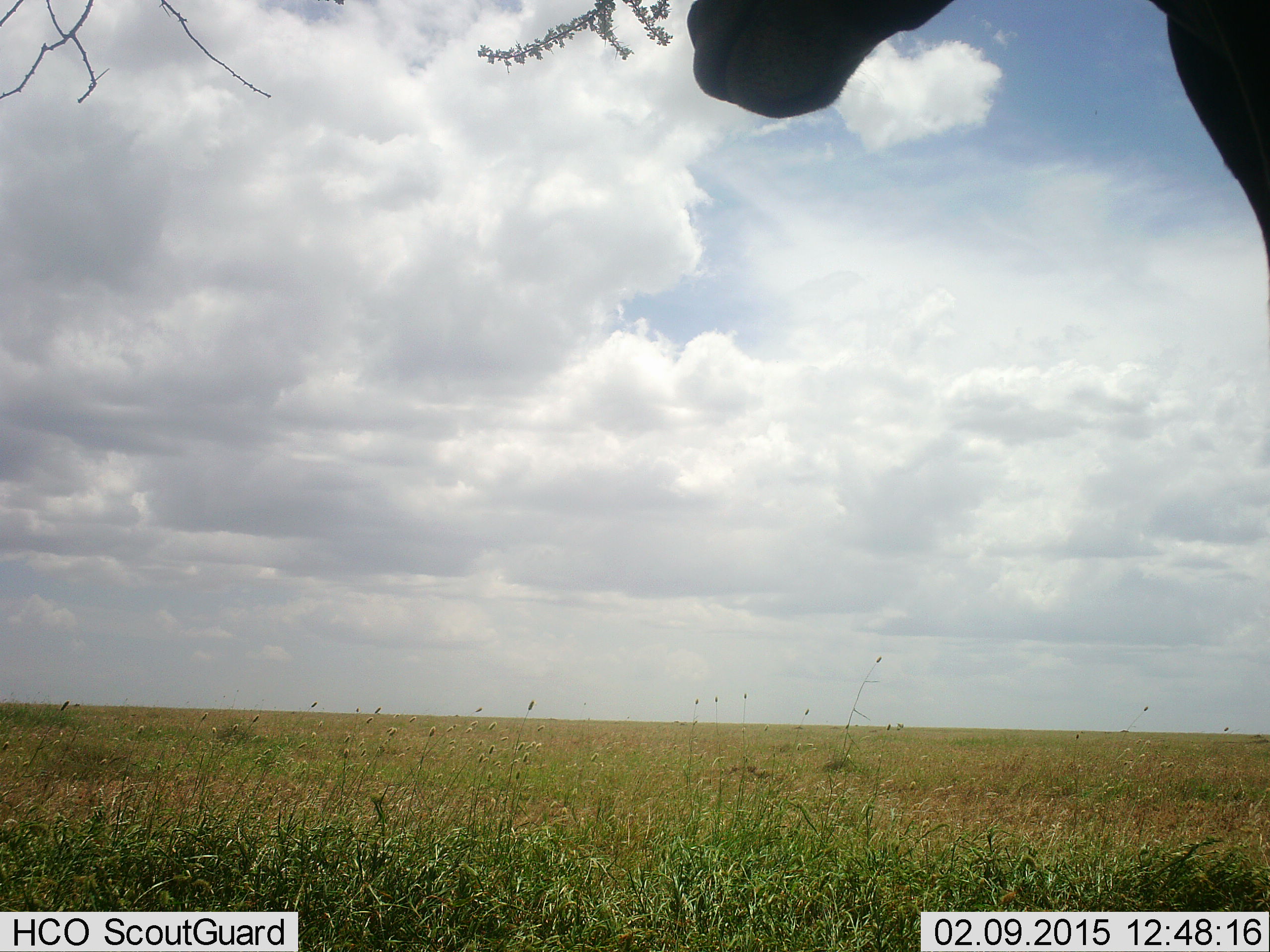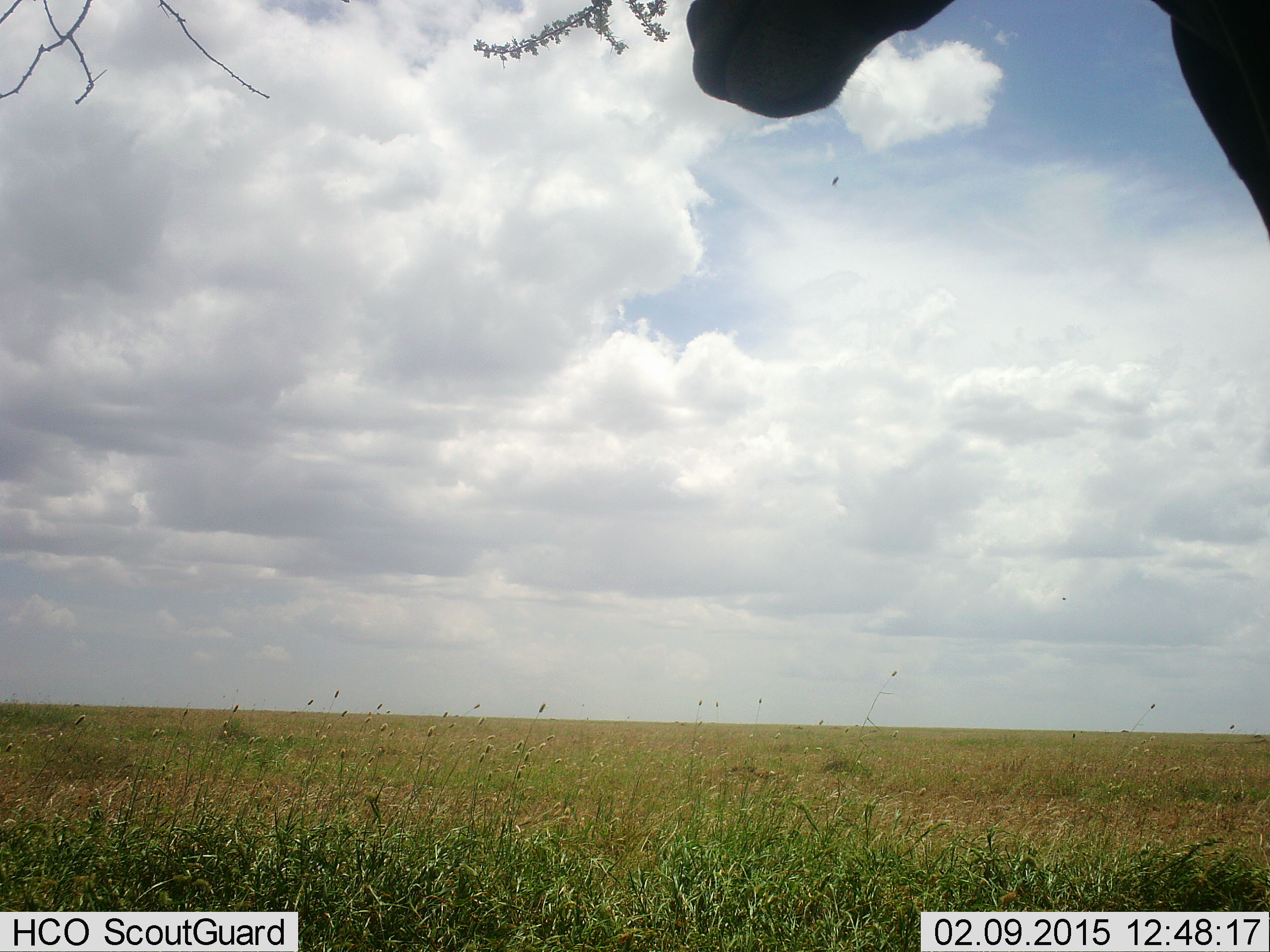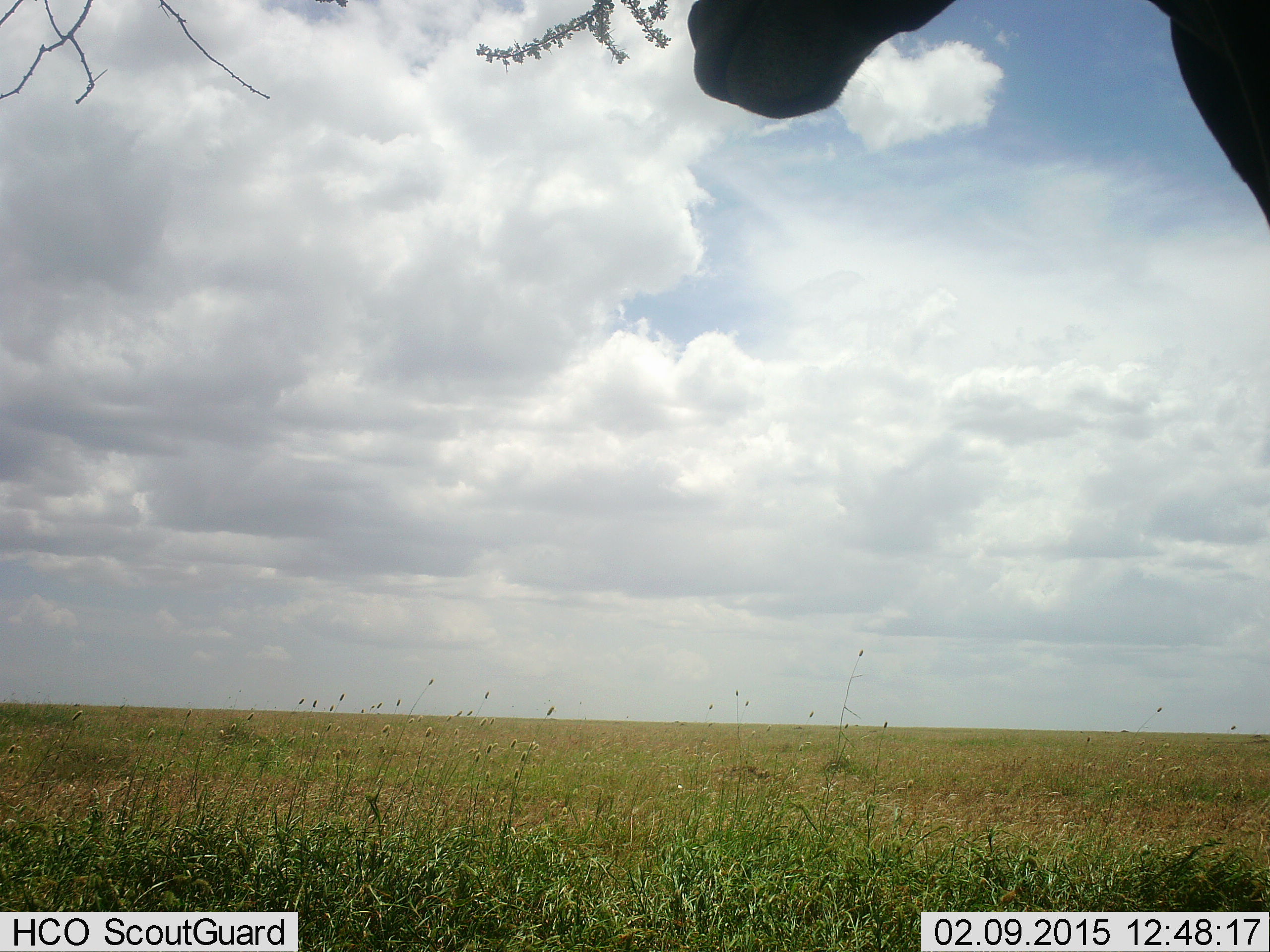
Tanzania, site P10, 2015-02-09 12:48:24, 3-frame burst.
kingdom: Animalia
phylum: Arthropoda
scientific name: Arthropoda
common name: arthropods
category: insectspider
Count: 1.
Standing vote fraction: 0%.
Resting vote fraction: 0%.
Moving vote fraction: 100%.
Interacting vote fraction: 0%.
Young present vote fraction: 0%.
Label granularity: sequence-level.